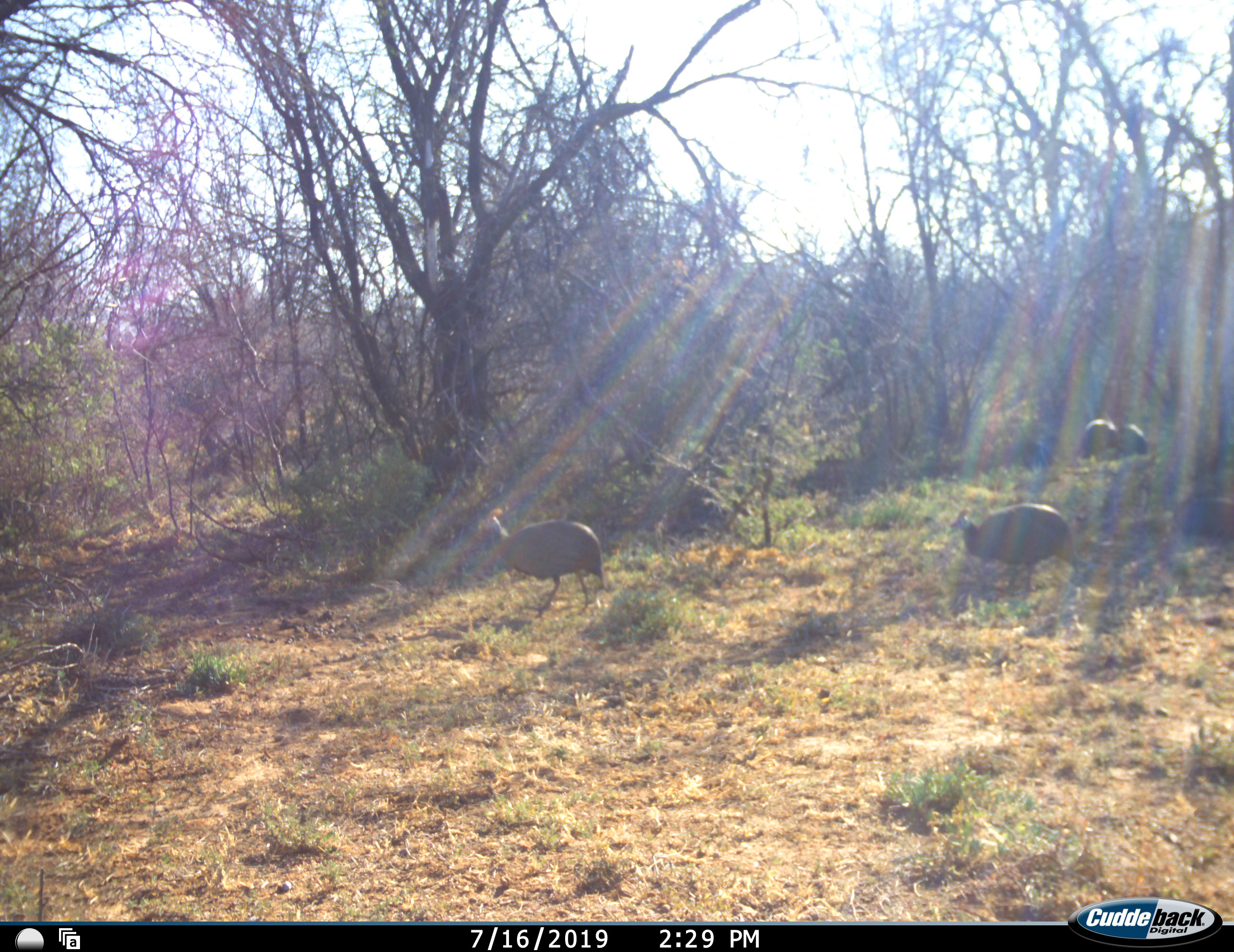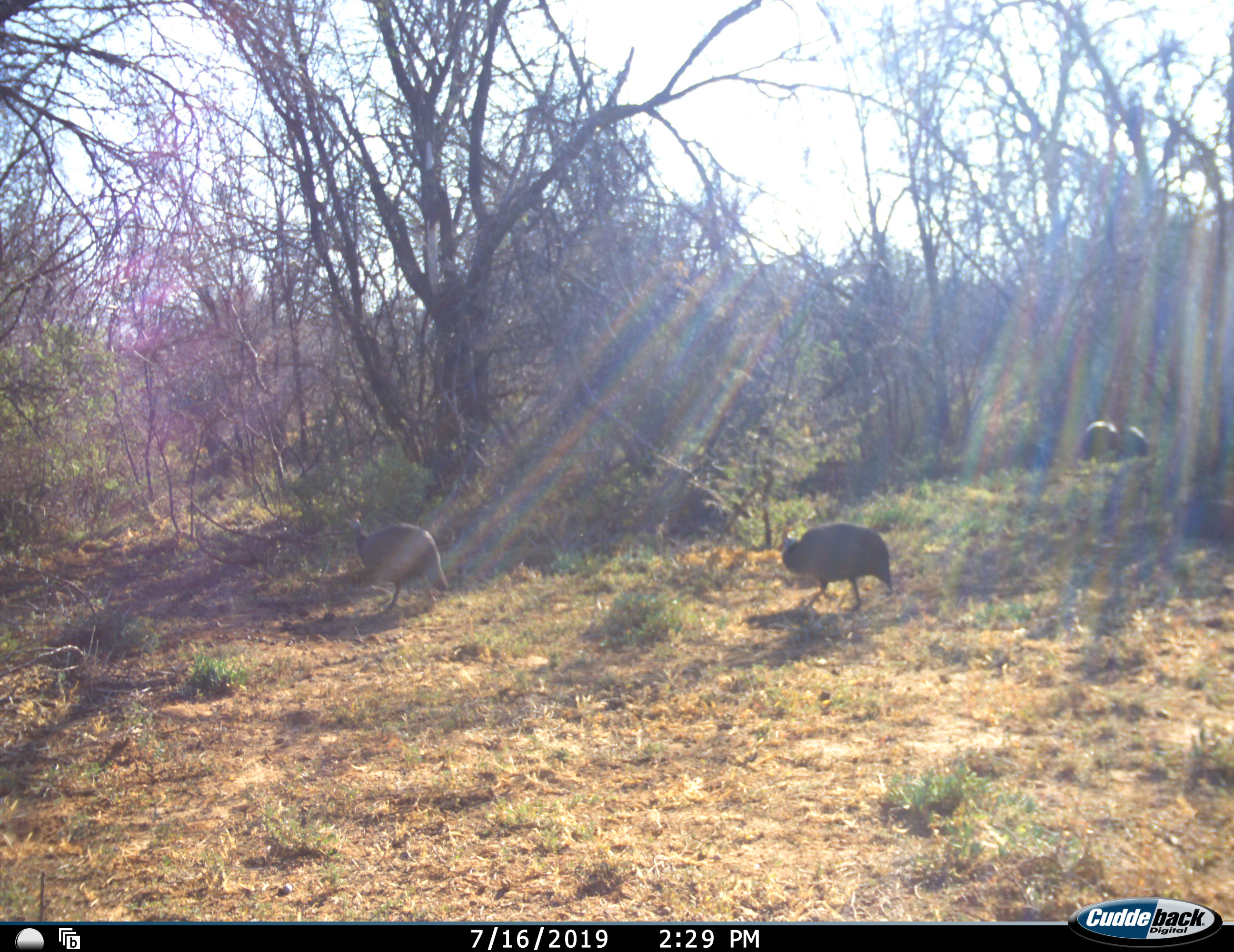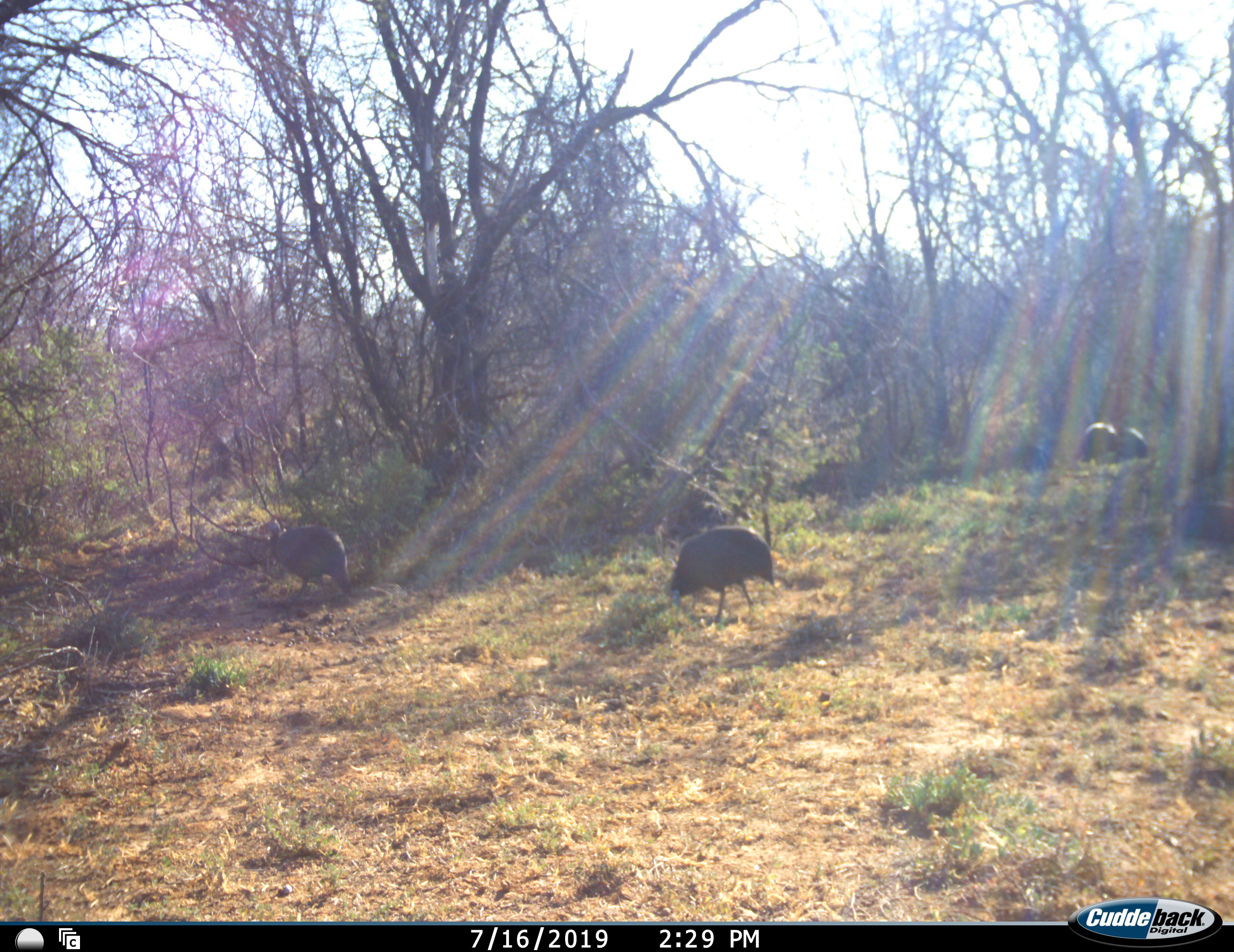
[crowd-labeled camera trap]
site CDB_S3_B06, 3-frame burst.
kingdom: Animalia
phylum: Chordata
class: Aves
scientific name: Aves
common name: bird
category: birdother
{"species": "birdother (bird) (Aves)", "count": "4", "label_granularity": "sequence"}